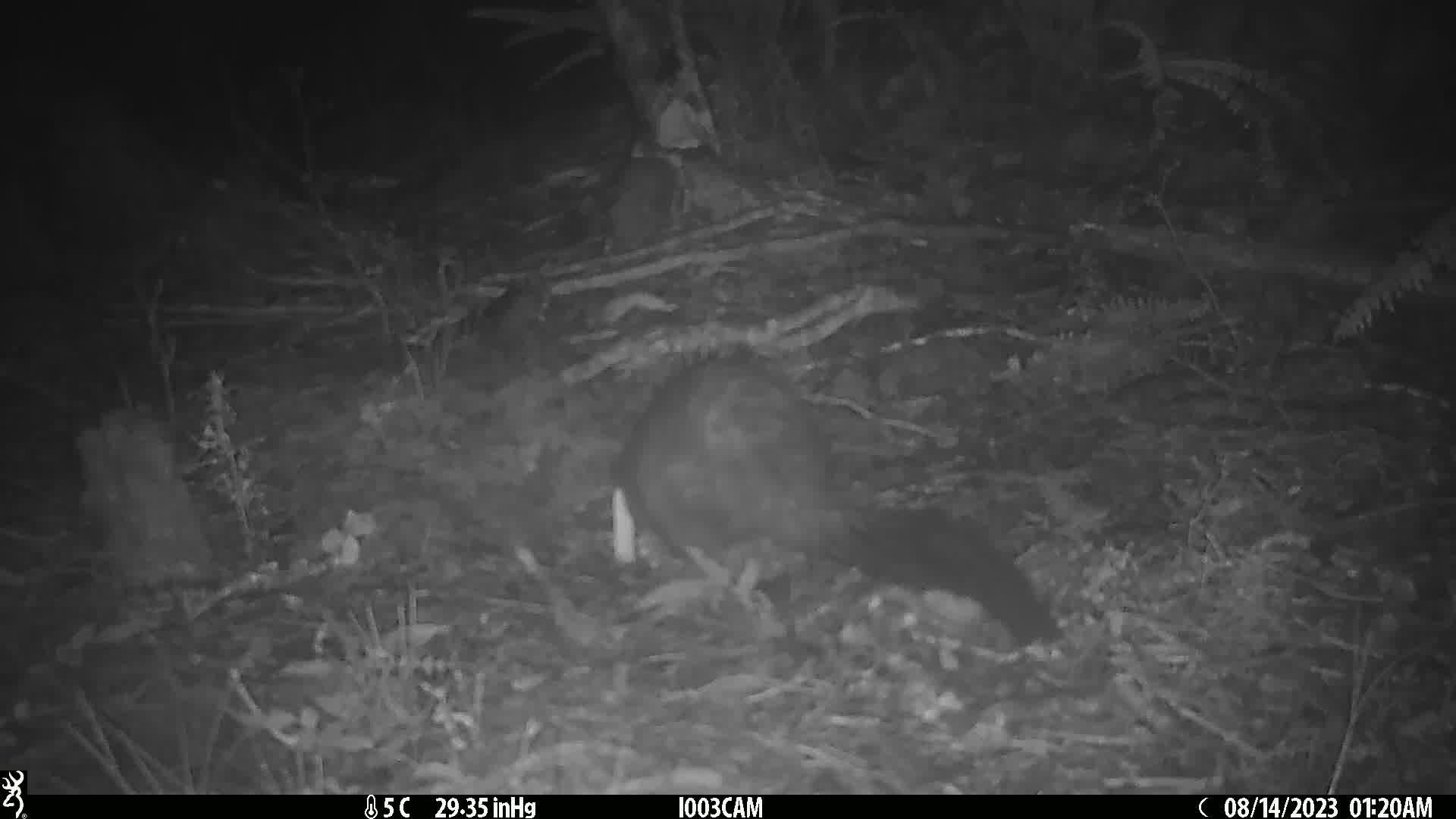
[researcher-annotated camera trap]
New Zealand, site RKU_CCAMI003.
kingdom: Animalia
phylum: Chordata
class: Mammalia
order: Diprotodontia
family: Phalangeridae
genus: Trichosurus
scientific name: Trichosurus vulpecula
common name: common brushtail possum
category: possum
Possum (common brushtail possum) (Trichosurus vulpecula).